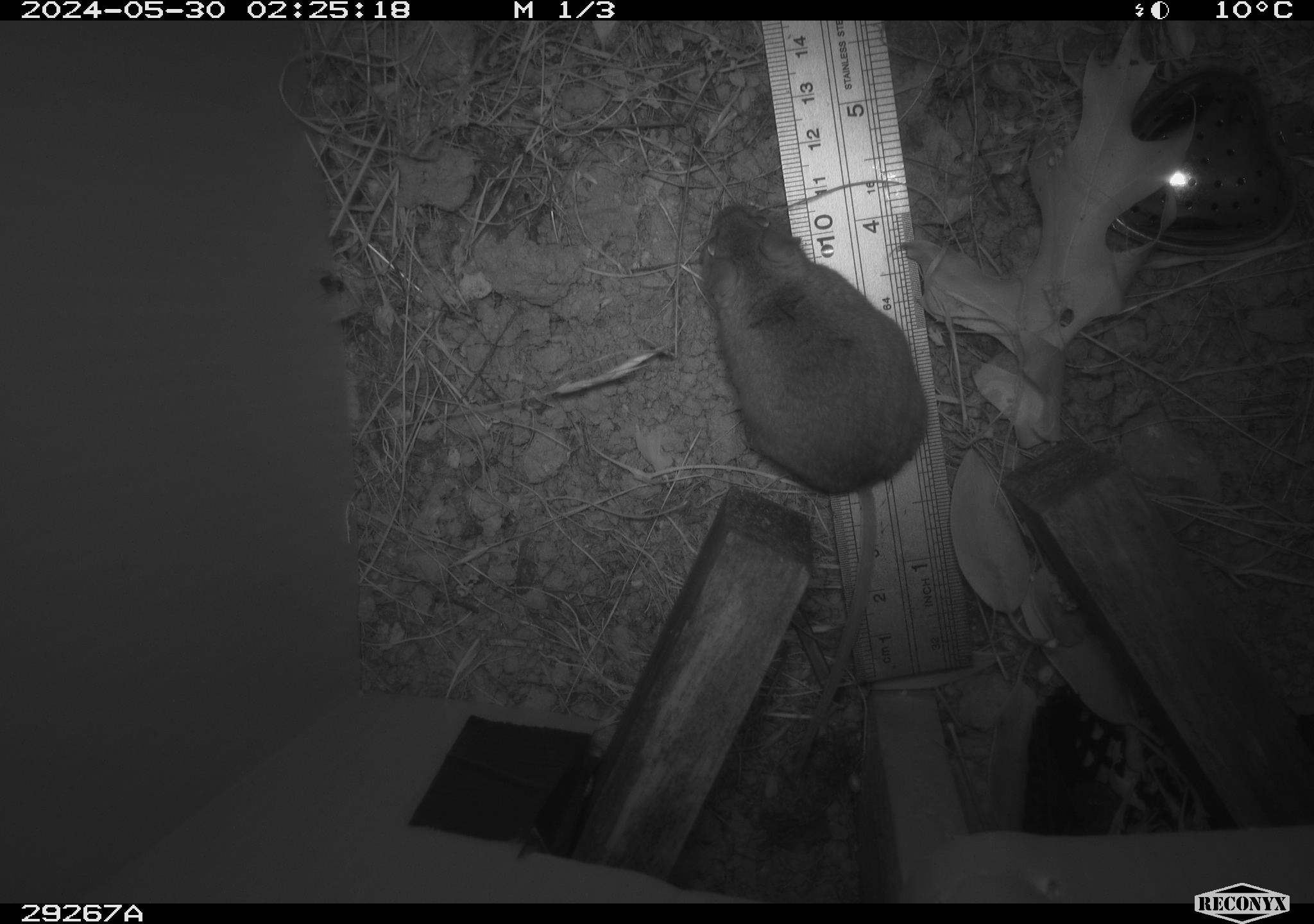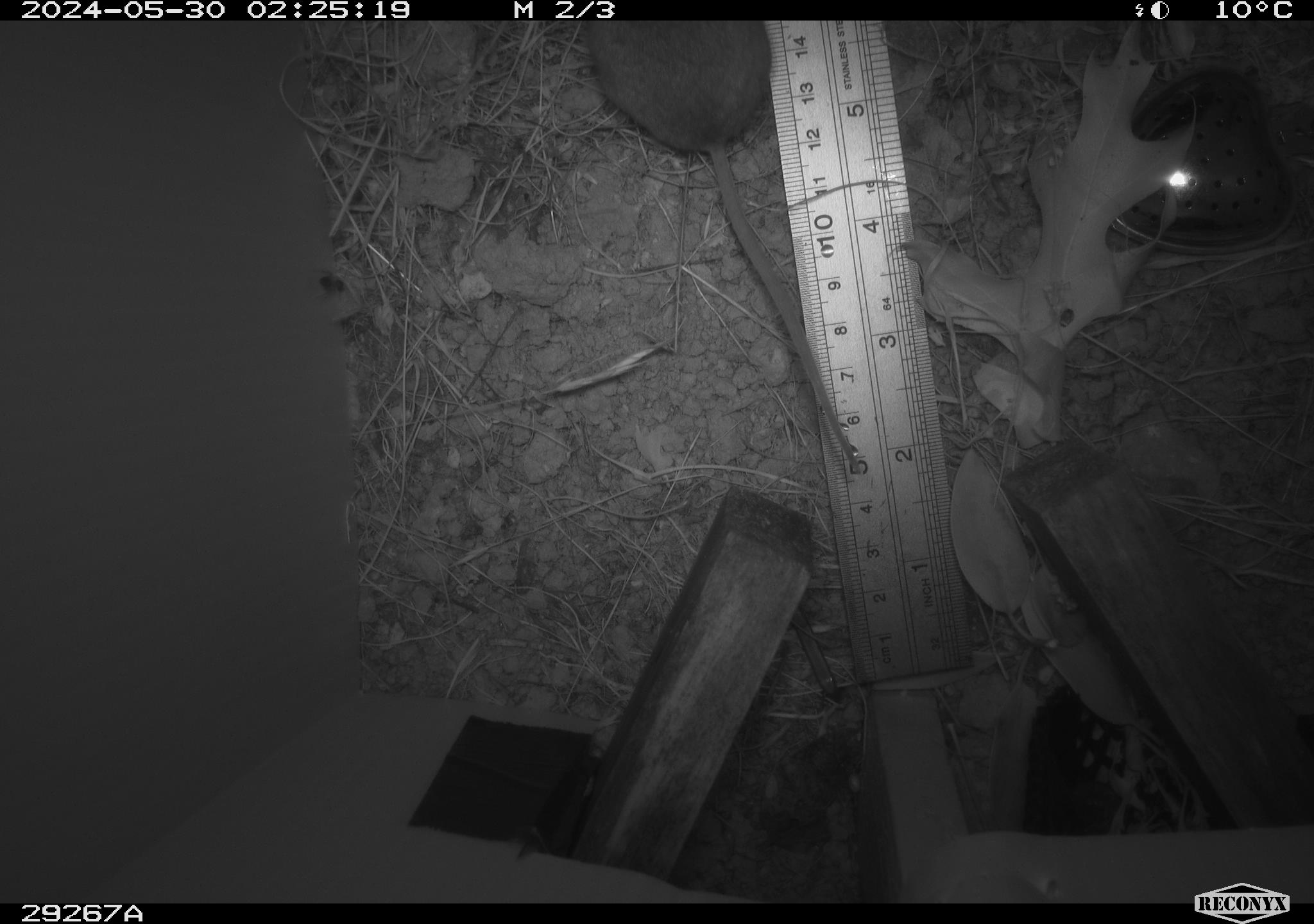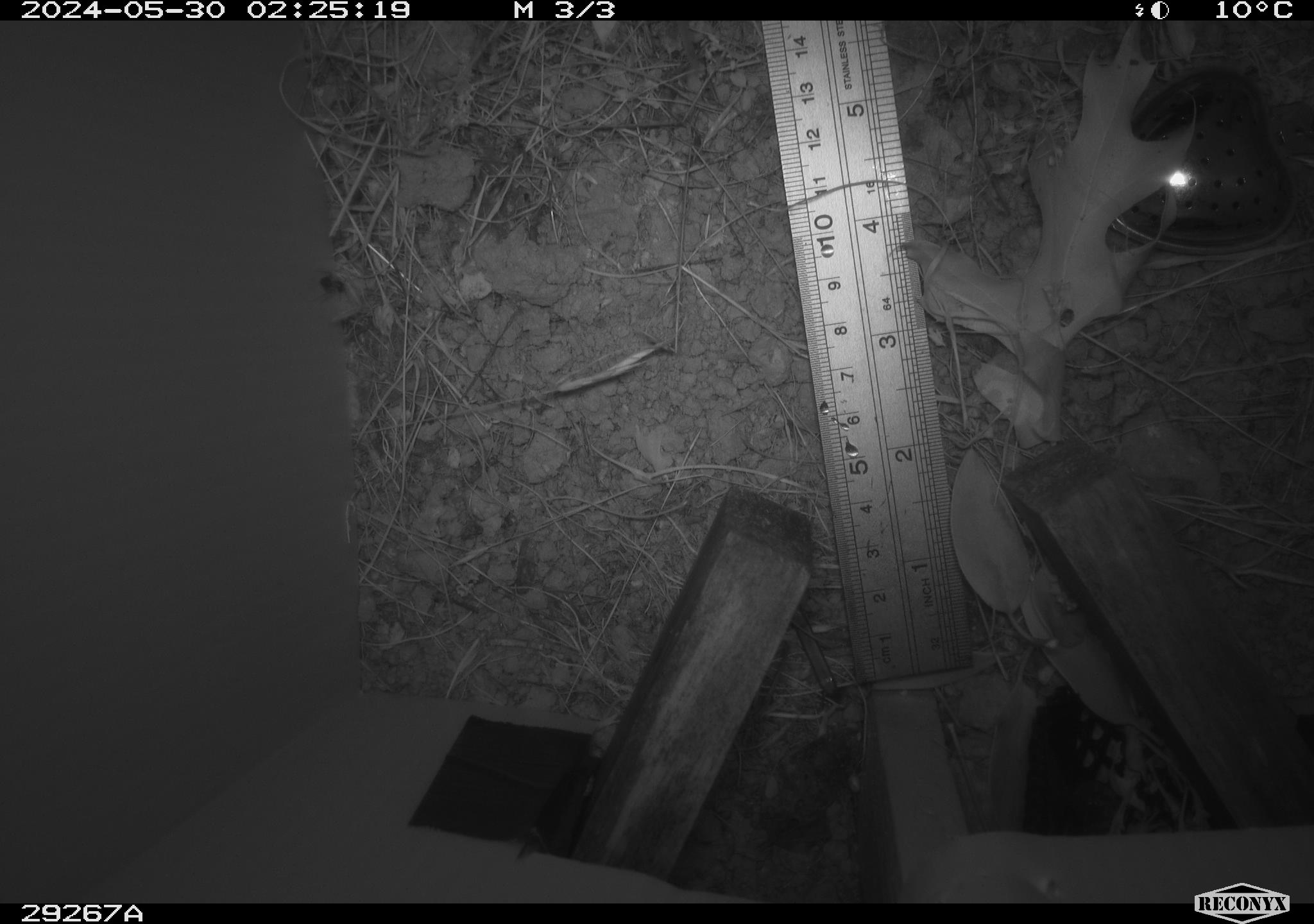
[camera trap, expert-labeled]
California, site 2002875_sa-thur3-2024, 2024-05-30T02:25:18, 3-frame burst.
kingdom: Animalia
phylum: Chordata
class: Mammalia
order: Rodentia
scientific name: Rodentia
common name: mouse species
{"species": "mouse species (Rodentia)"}